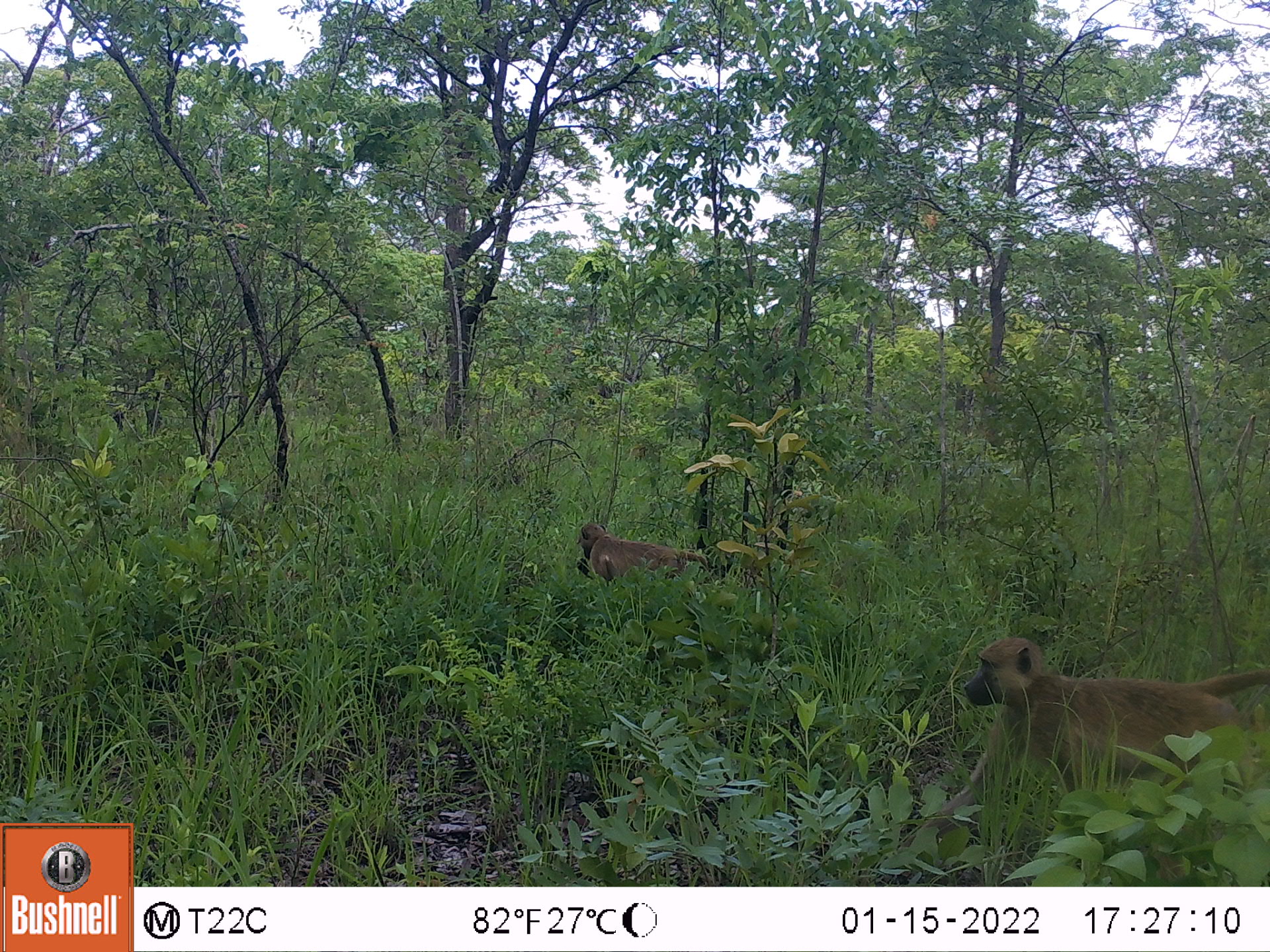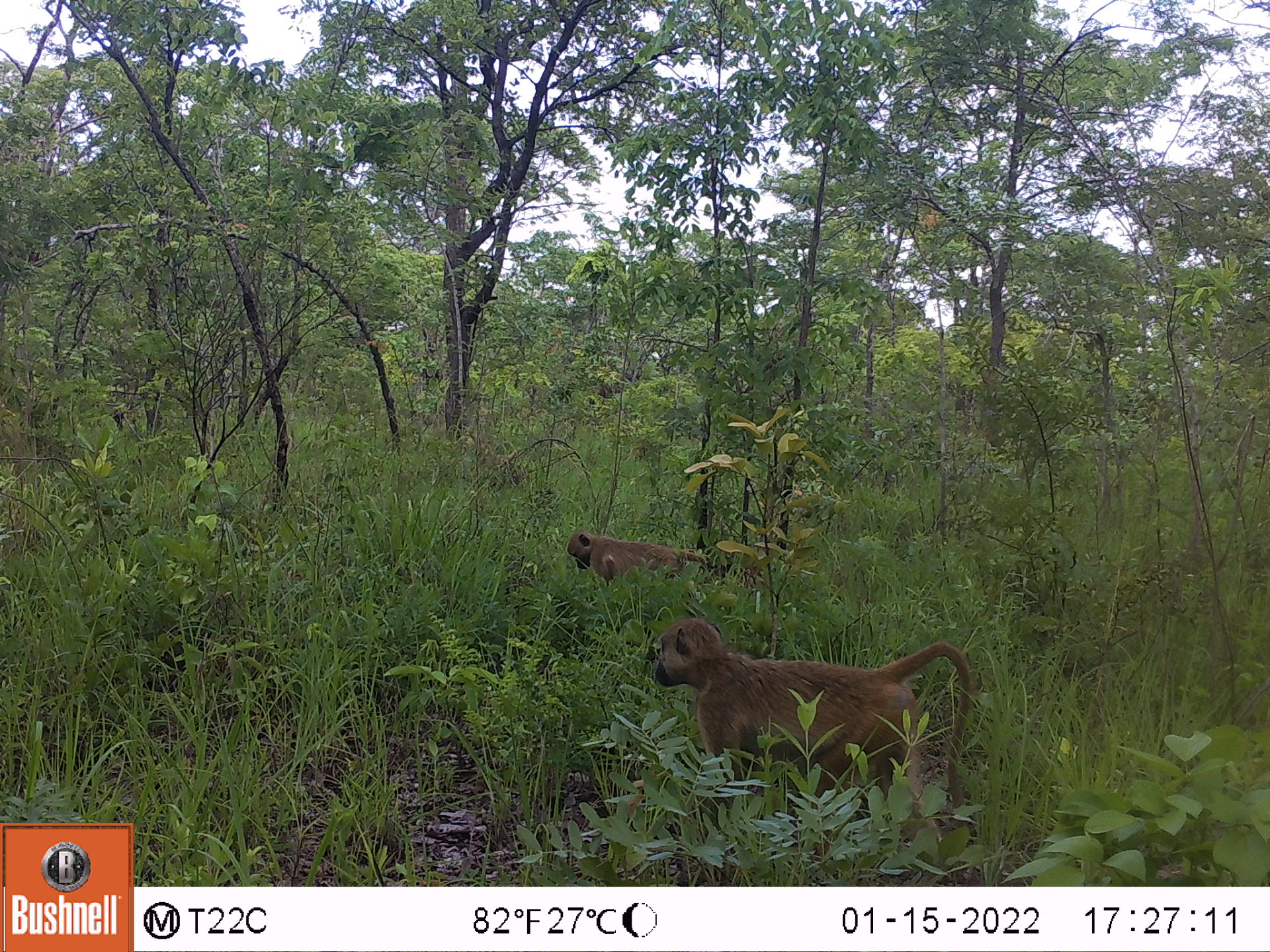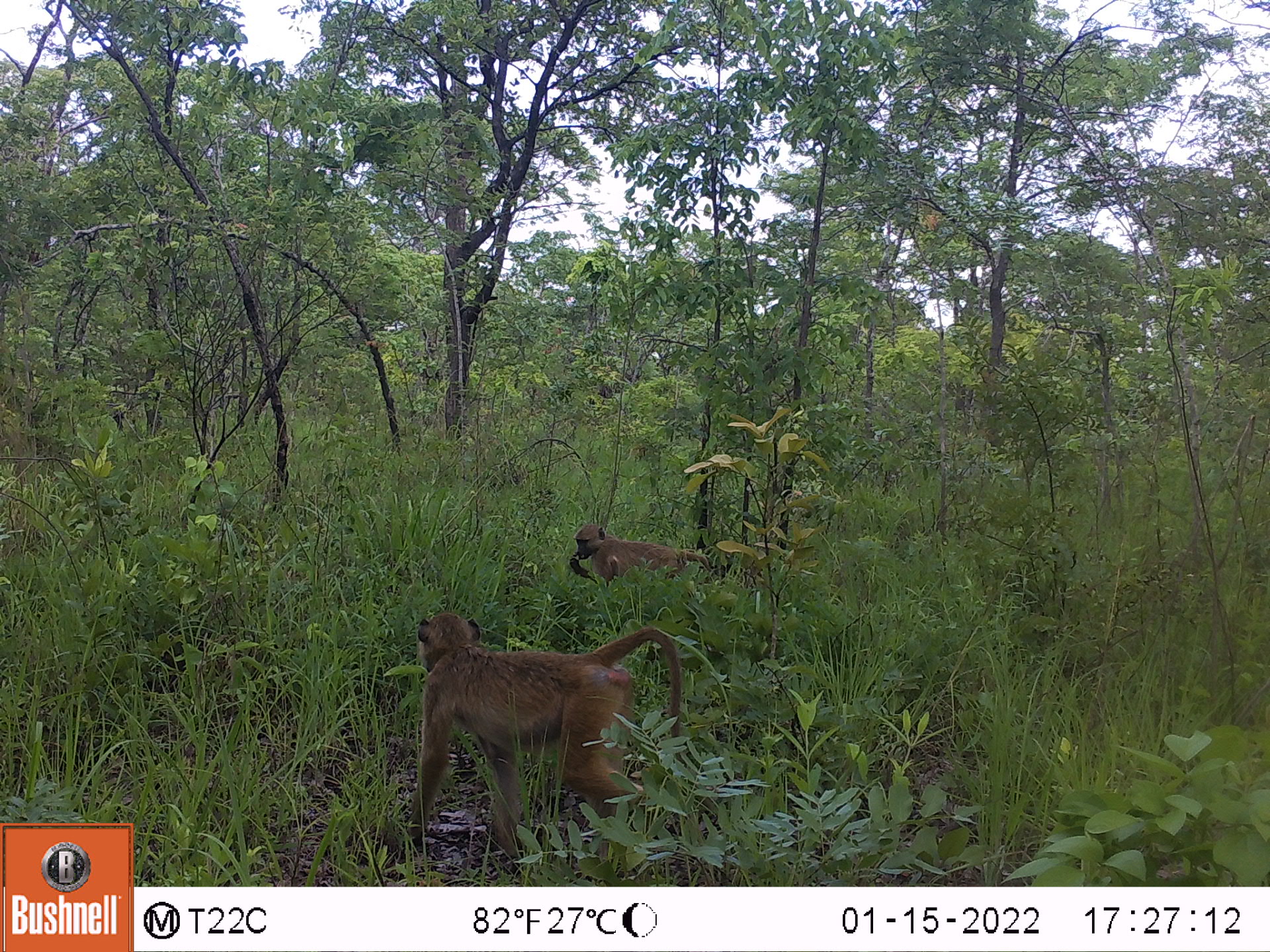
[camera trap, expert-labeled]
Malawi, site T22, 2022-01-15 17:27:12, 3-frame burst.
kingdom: Animalia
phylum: Chordata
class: Mammalia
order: Primates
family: Cercopithecidae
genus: Papio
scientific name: Papio cynocephalus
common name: yellow baboon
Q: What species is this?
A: Yellow baboon (Papio cynocephalus).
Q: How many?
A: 2.